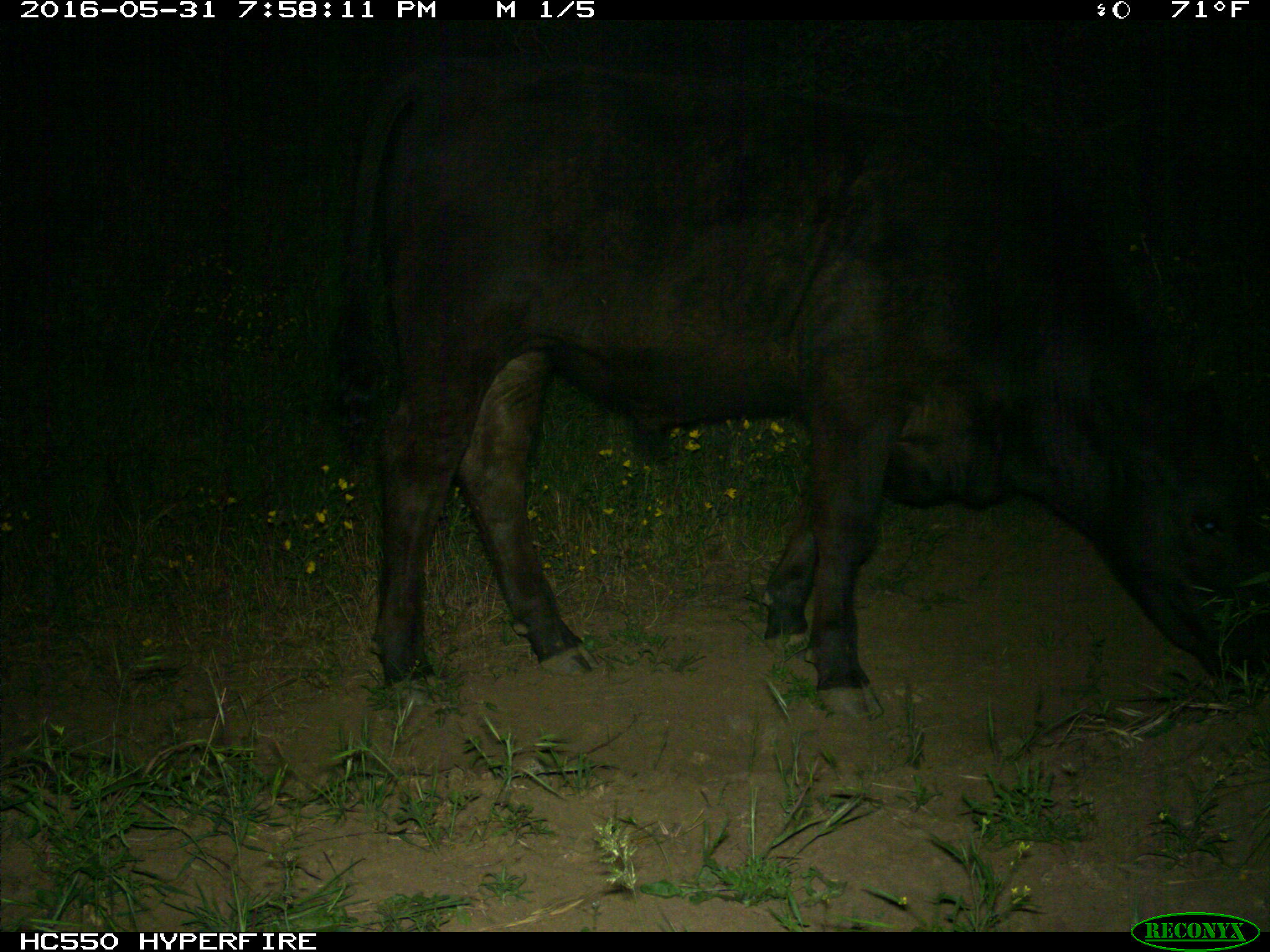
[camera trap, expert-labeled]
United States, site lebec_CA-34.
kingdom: Animalia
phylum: Chordata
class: Mammalia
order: Artiodactyla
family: Bovidae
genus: Bos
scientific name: Bos taurus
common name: domestic cow